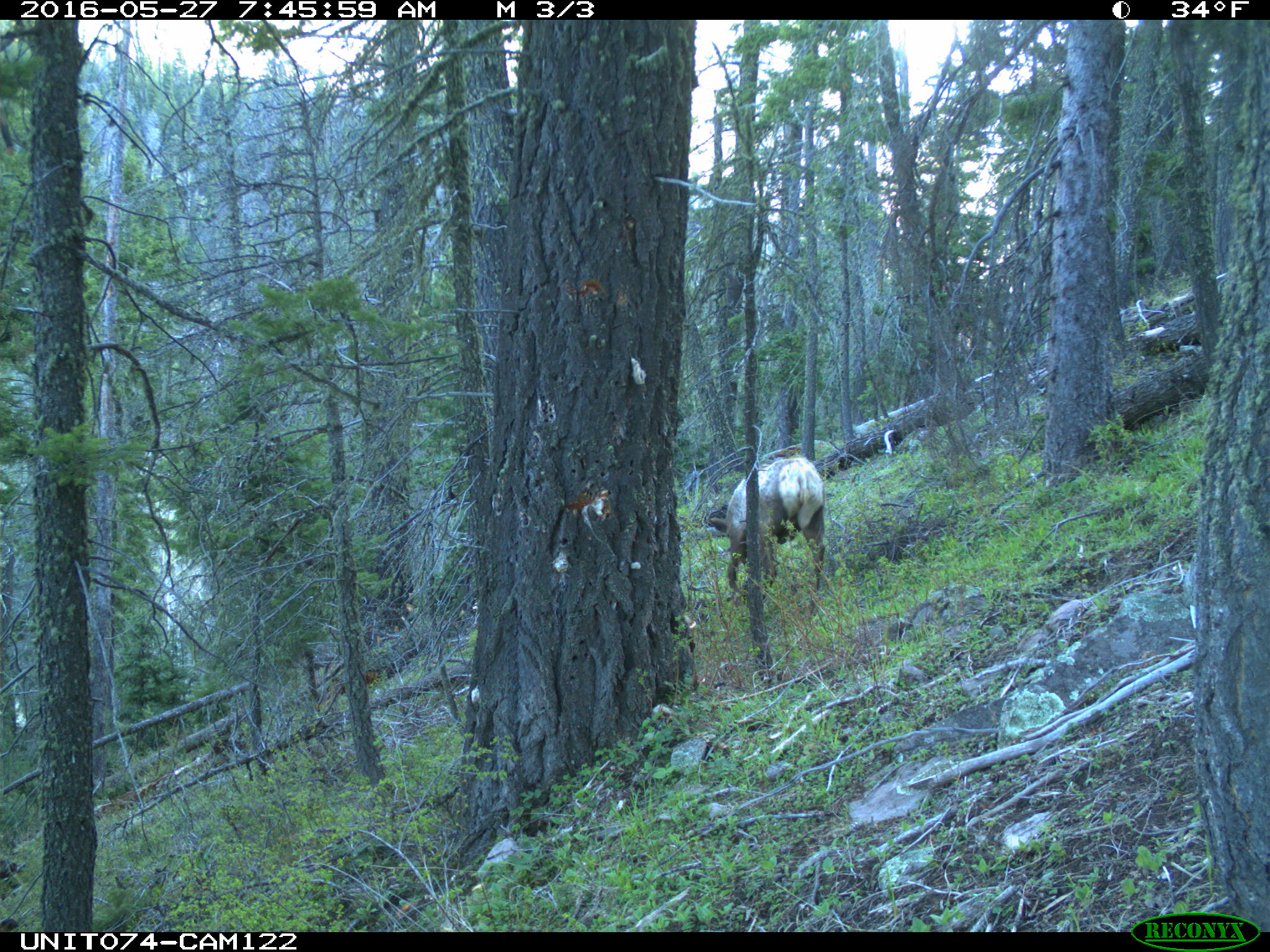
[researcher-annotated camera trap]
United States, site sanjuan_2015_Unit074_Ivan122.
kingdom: Animalia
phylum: Chordata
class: Mammalia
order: Artiodactyla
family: Cervidae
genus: Cervus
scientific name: Cervus elaphus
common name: red deer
Cervus elaphus (red deer).